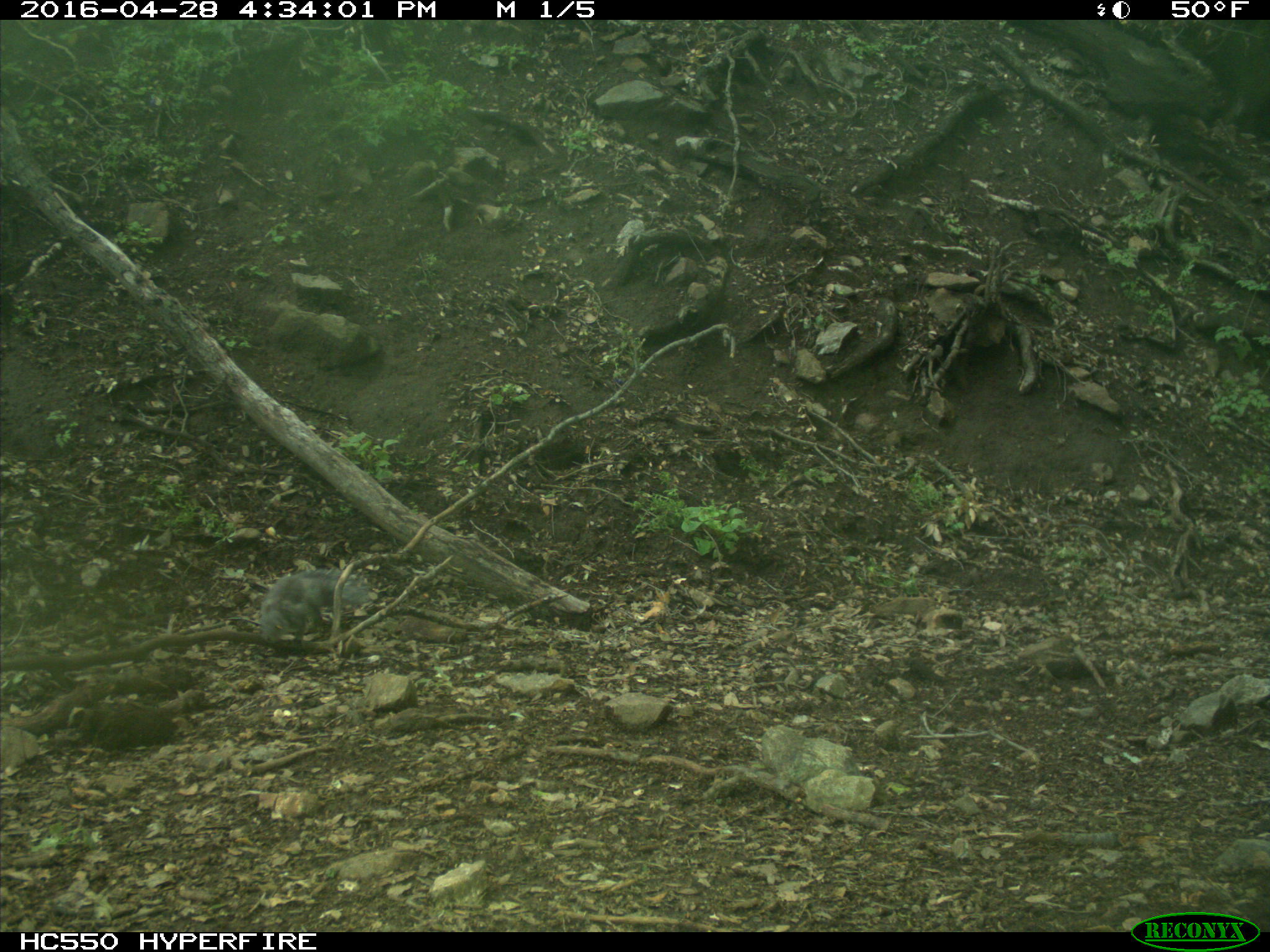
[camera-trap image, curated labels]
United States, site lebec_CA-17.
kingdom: Animalia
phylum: Chordata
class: Mammalia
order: Rodentia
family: Sciuridae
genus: Sciurus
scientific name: Sciurus carolinensis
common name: eastern gray squirrel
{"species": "Sciurus carolinensis (eastern gray squirrel)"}